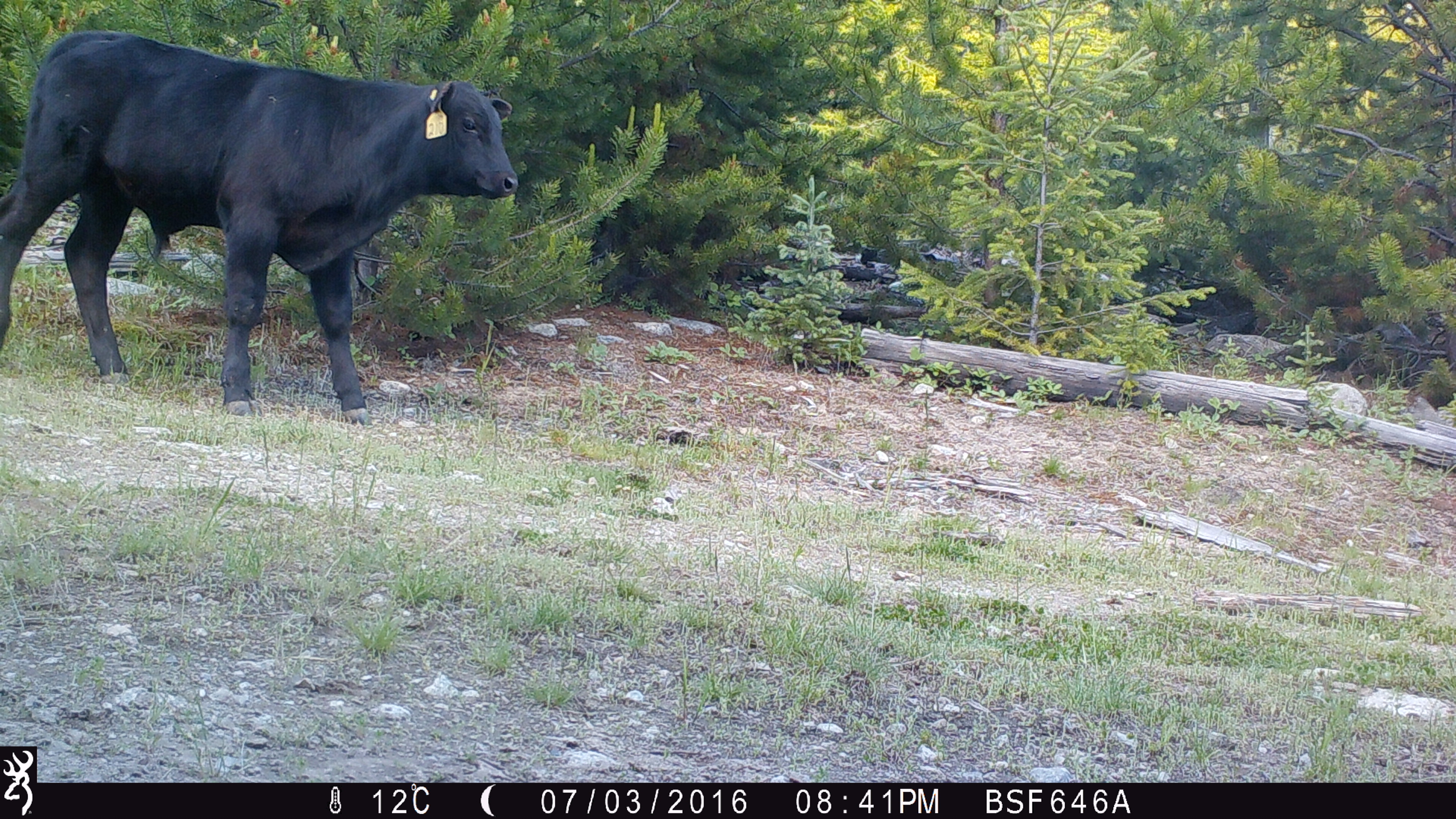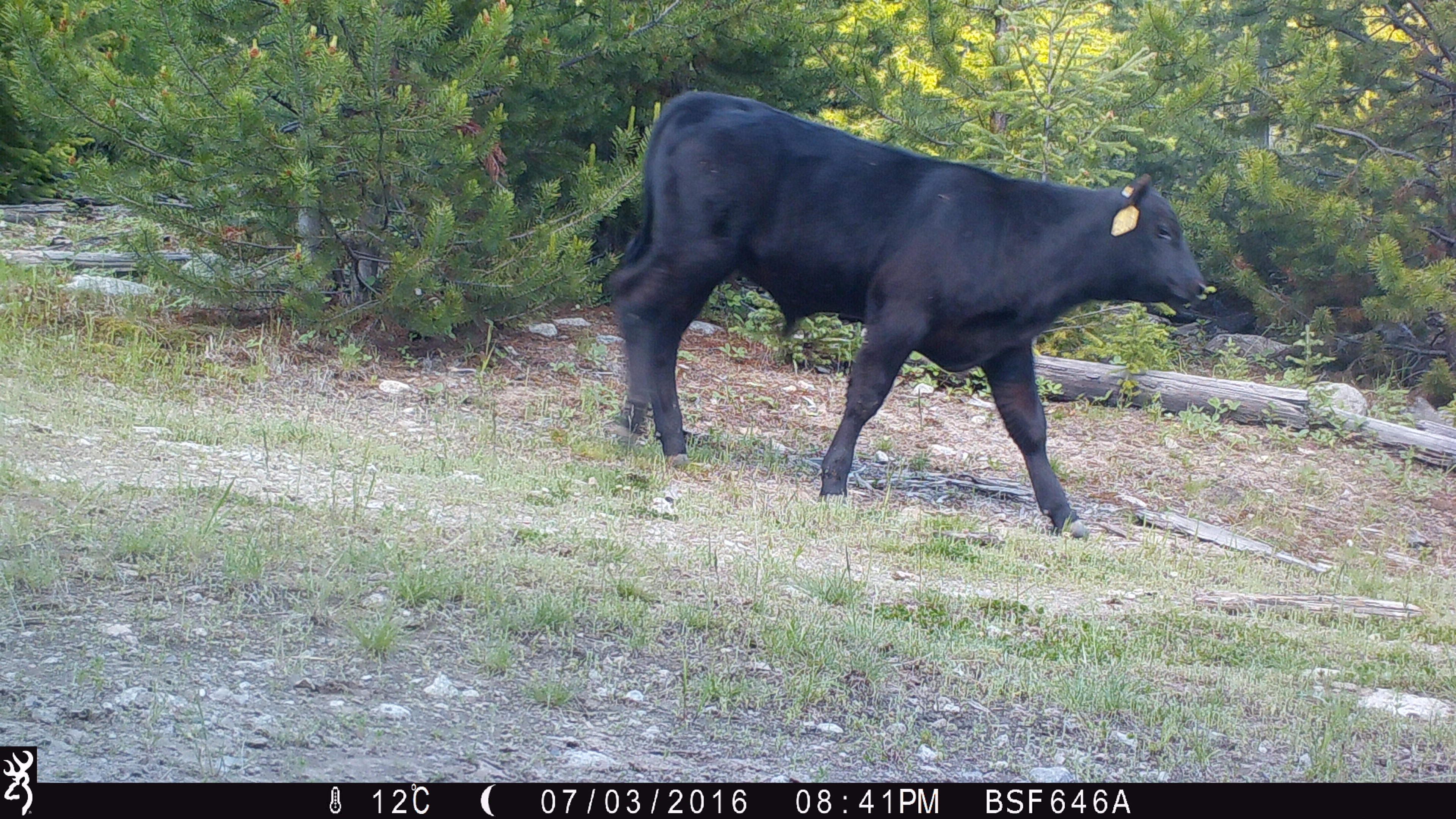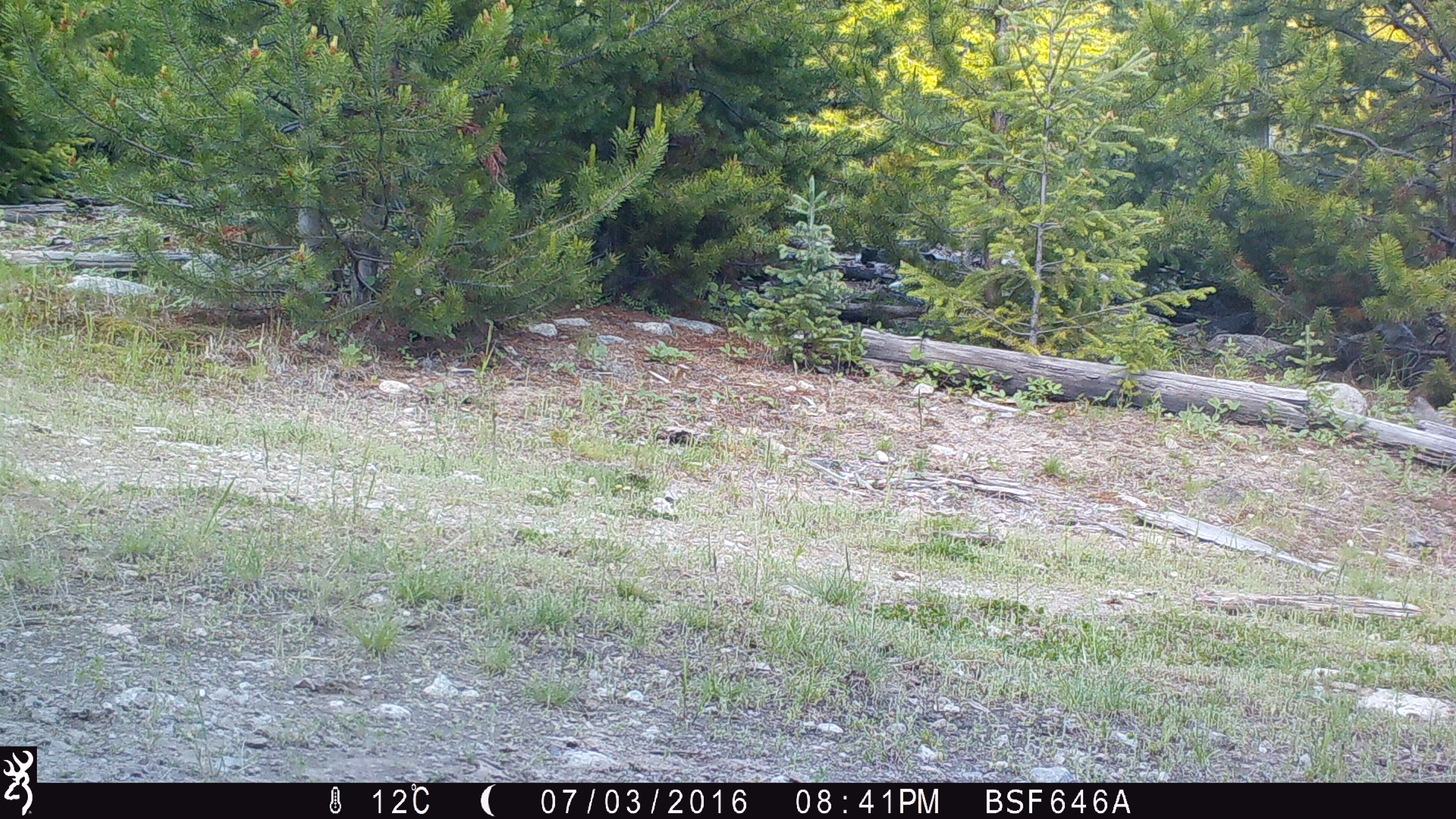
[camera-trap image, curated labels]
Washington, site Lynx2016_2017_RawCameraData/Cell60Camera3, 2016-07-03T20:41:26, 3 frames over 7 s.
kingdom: Animalia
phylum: Chordata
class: Mammalia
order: Artiodactyla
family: Bovidae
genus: Bos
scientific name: Bos taurus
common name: domestic cattle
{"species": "domestic cattle (Bos taurus)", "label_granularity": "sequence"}